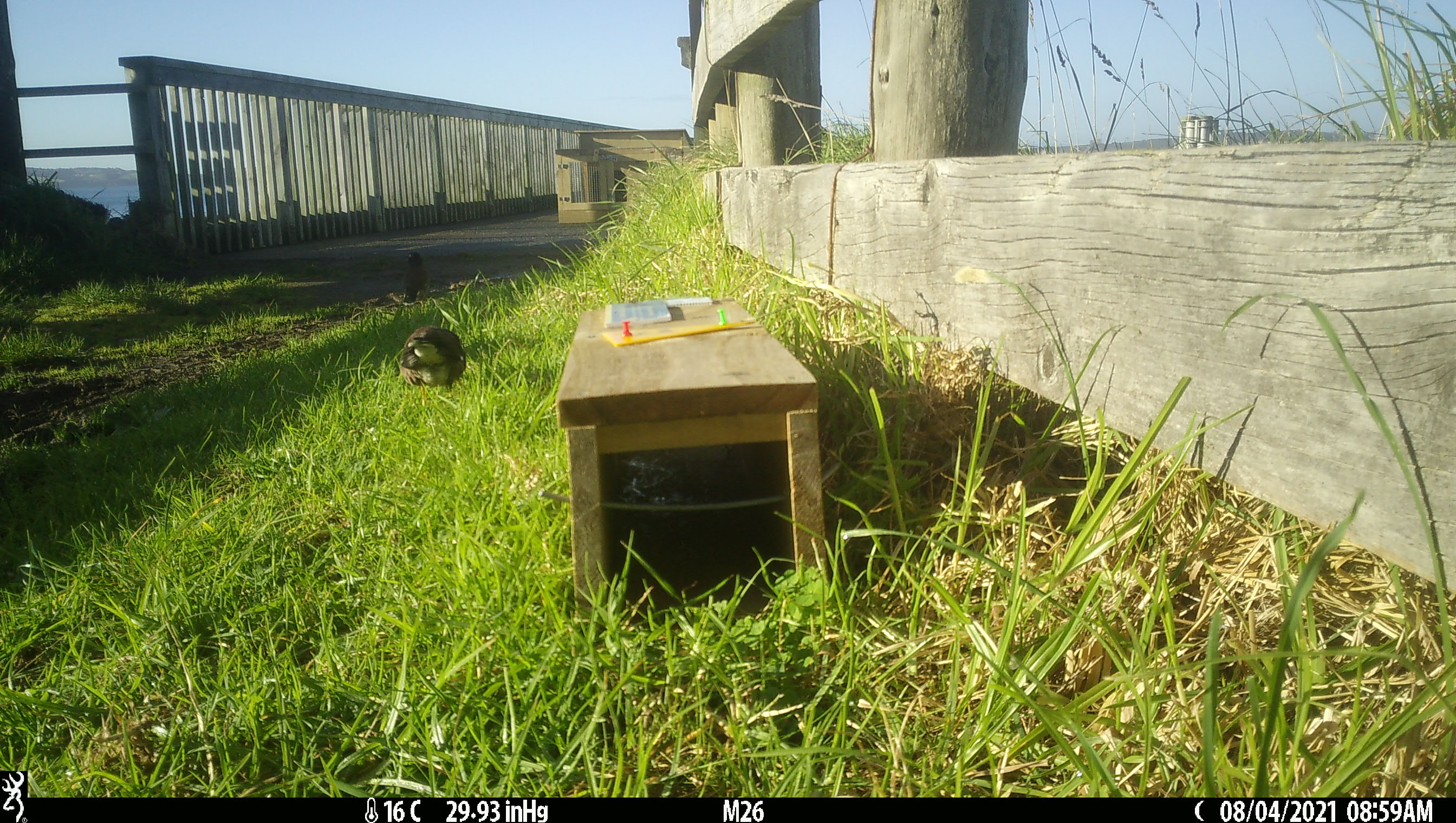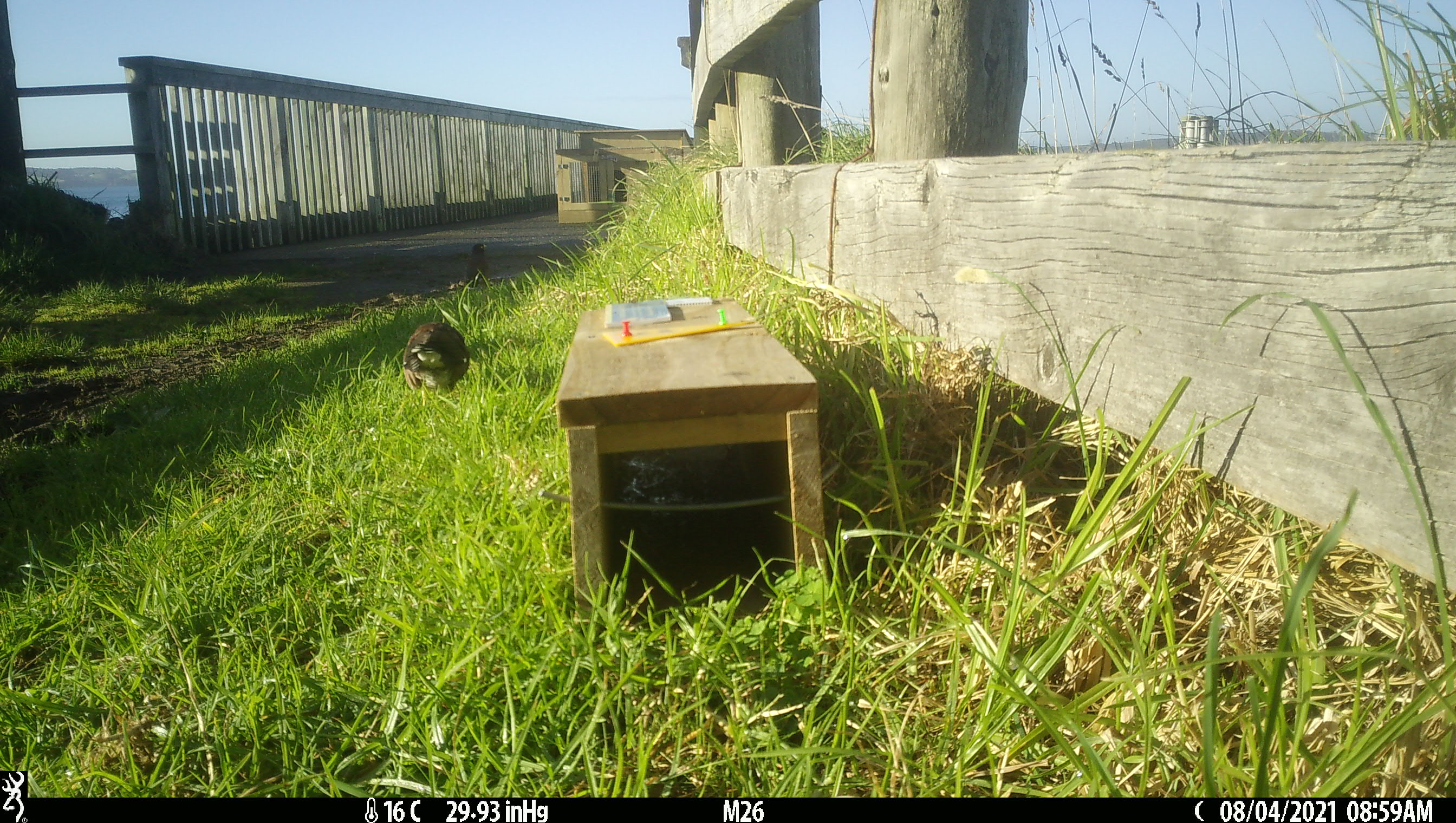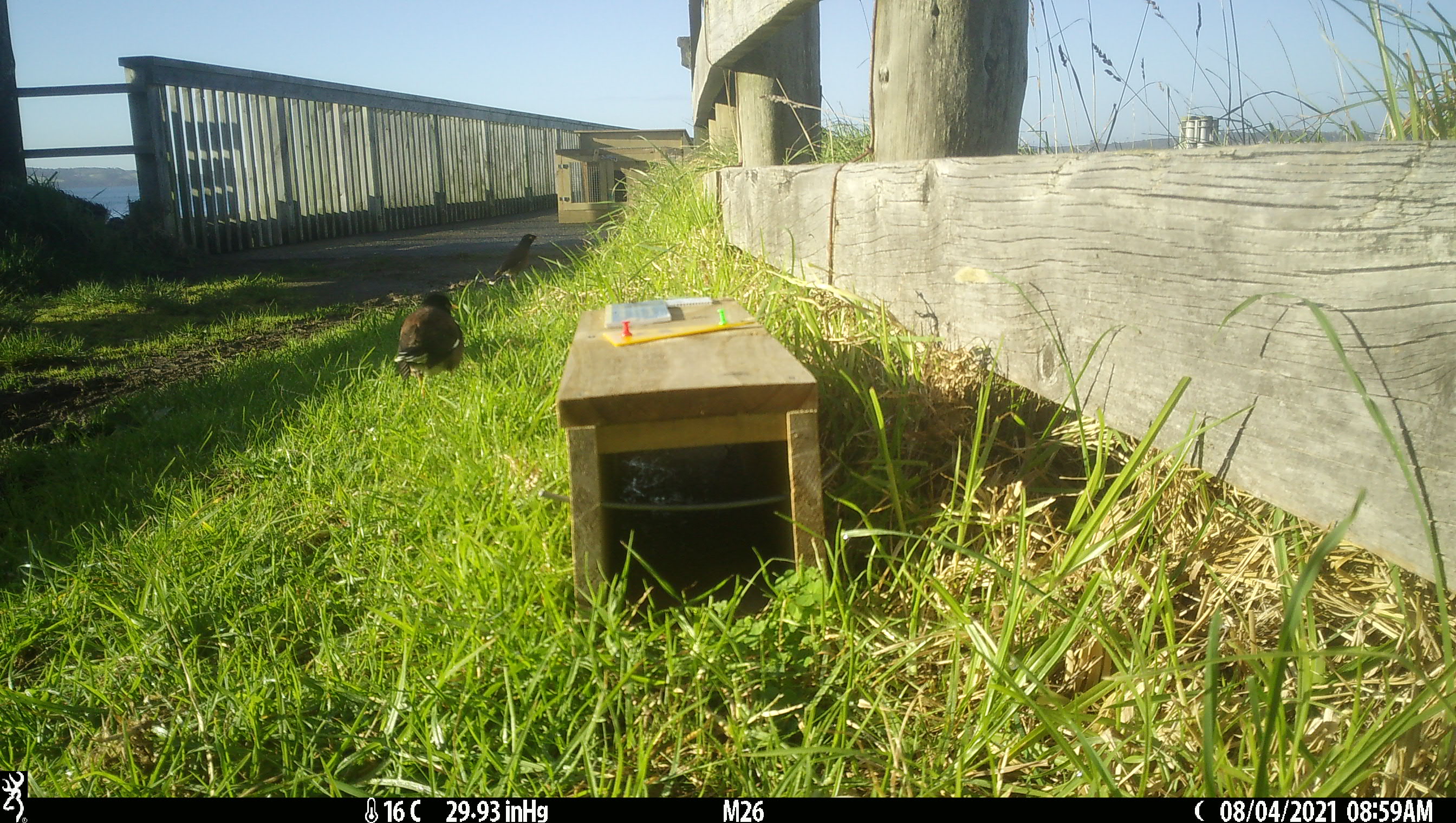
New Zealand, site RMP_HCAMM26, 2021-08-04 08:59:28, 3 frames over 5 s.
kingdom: Animalia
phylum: Chordata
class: Aves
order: Passeriformes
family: Sturnidae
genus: Acridotheres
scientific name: Acridotheres tristis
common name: common myna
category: myna